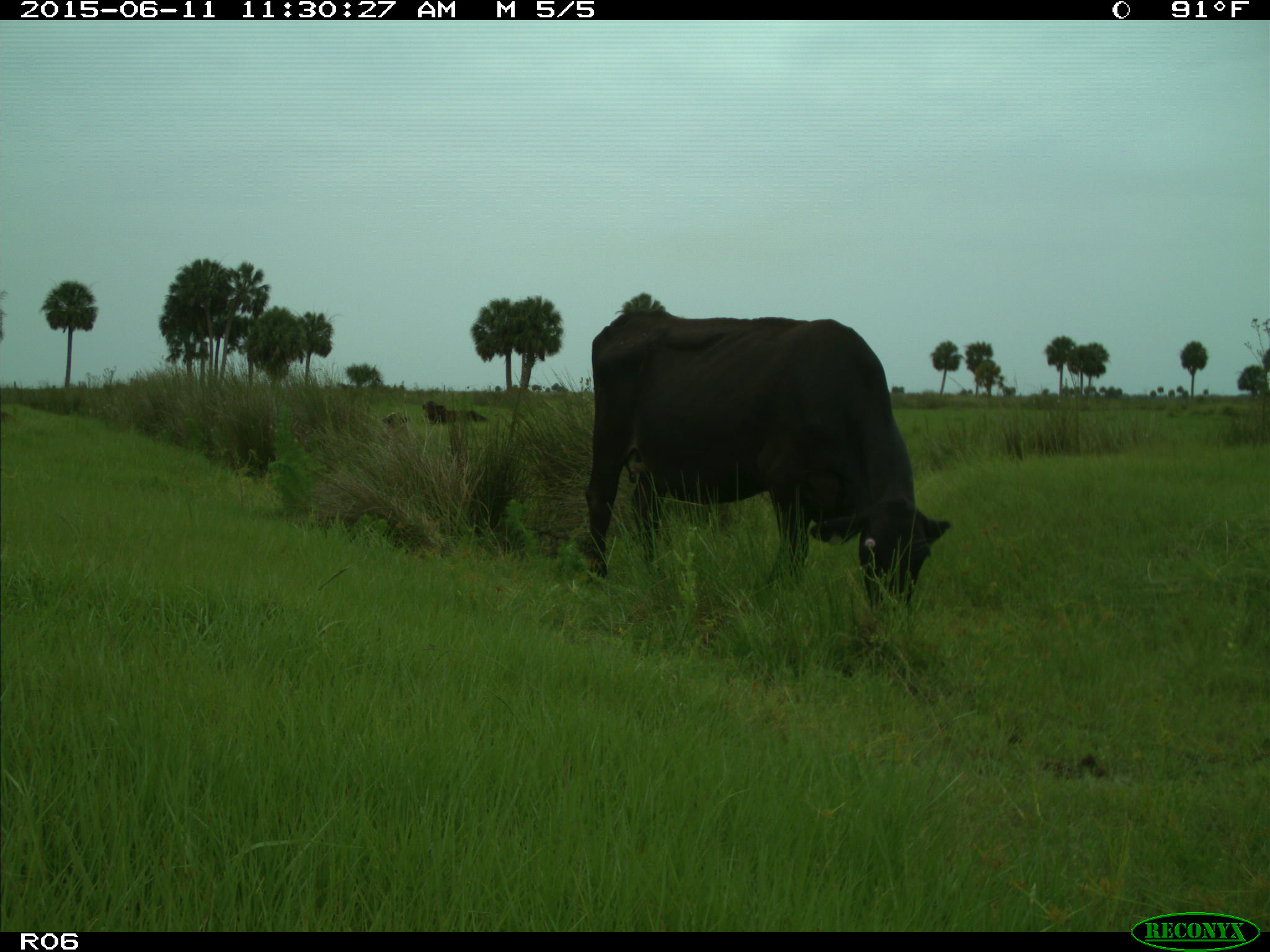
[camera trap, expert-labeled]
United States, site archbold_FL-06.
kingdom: Animalia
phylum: Chordata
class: Mammalia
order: Artiodactyla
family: Bovidae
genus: Bos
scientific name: Bos taurus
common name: domestic cow